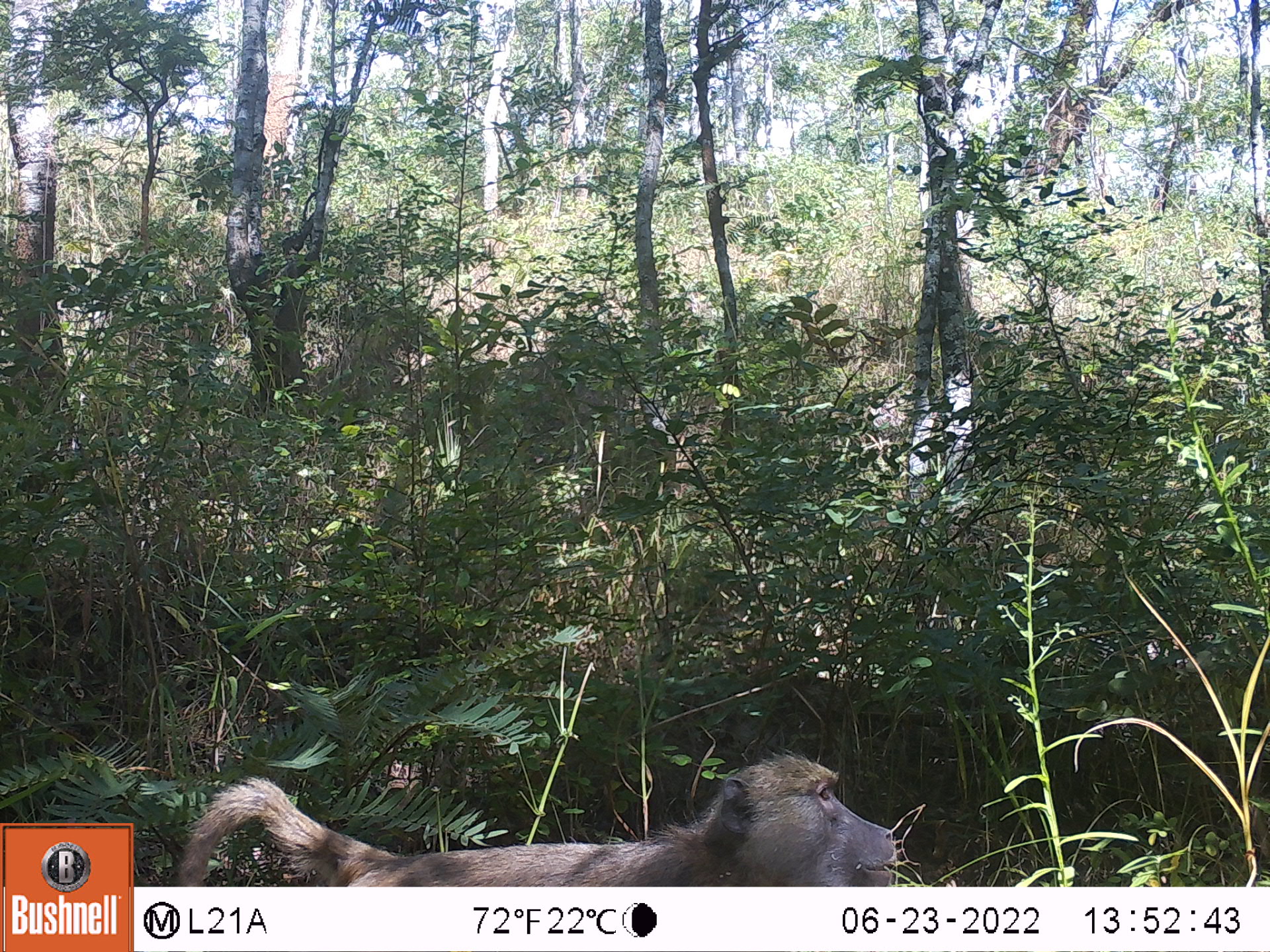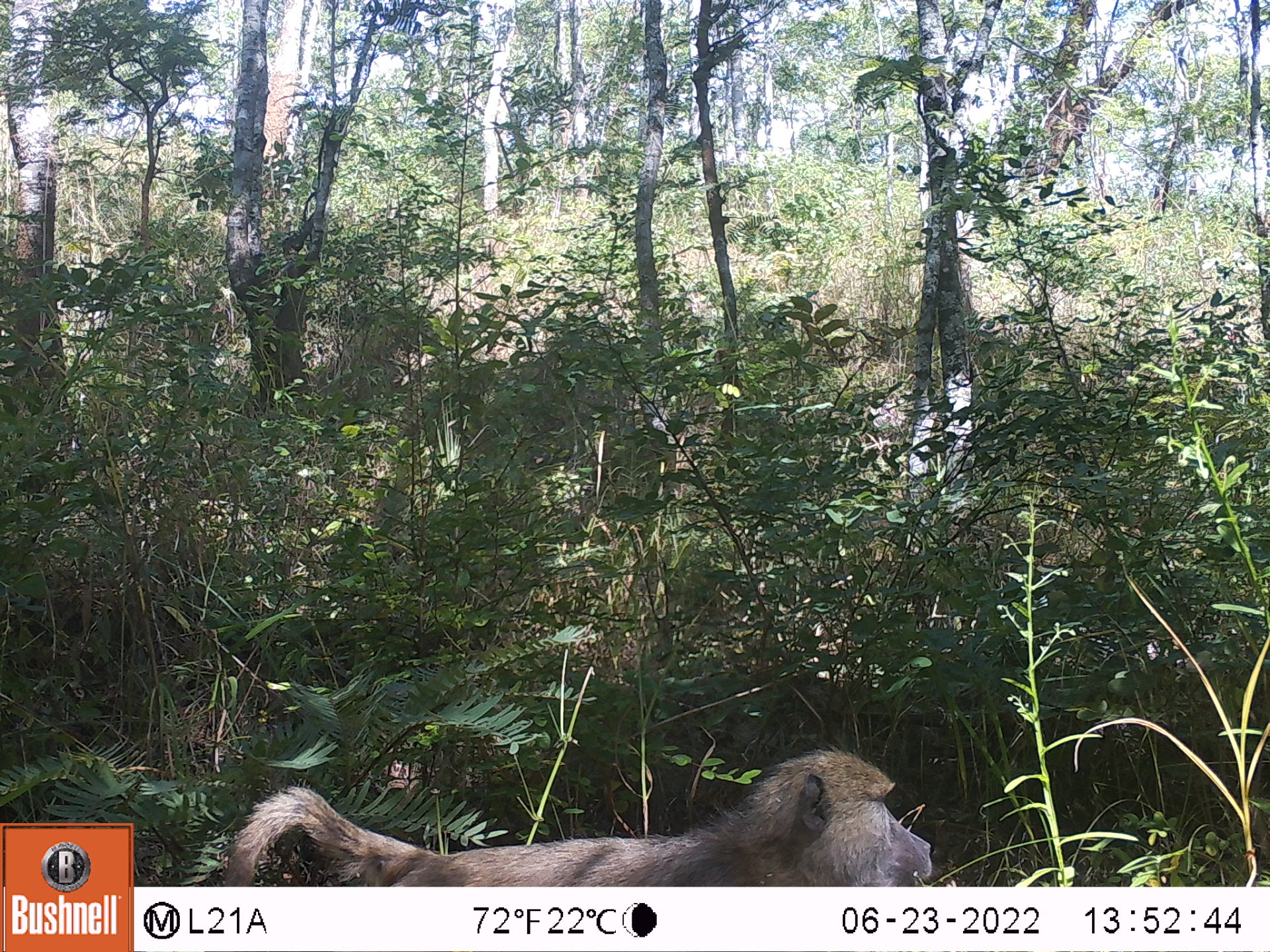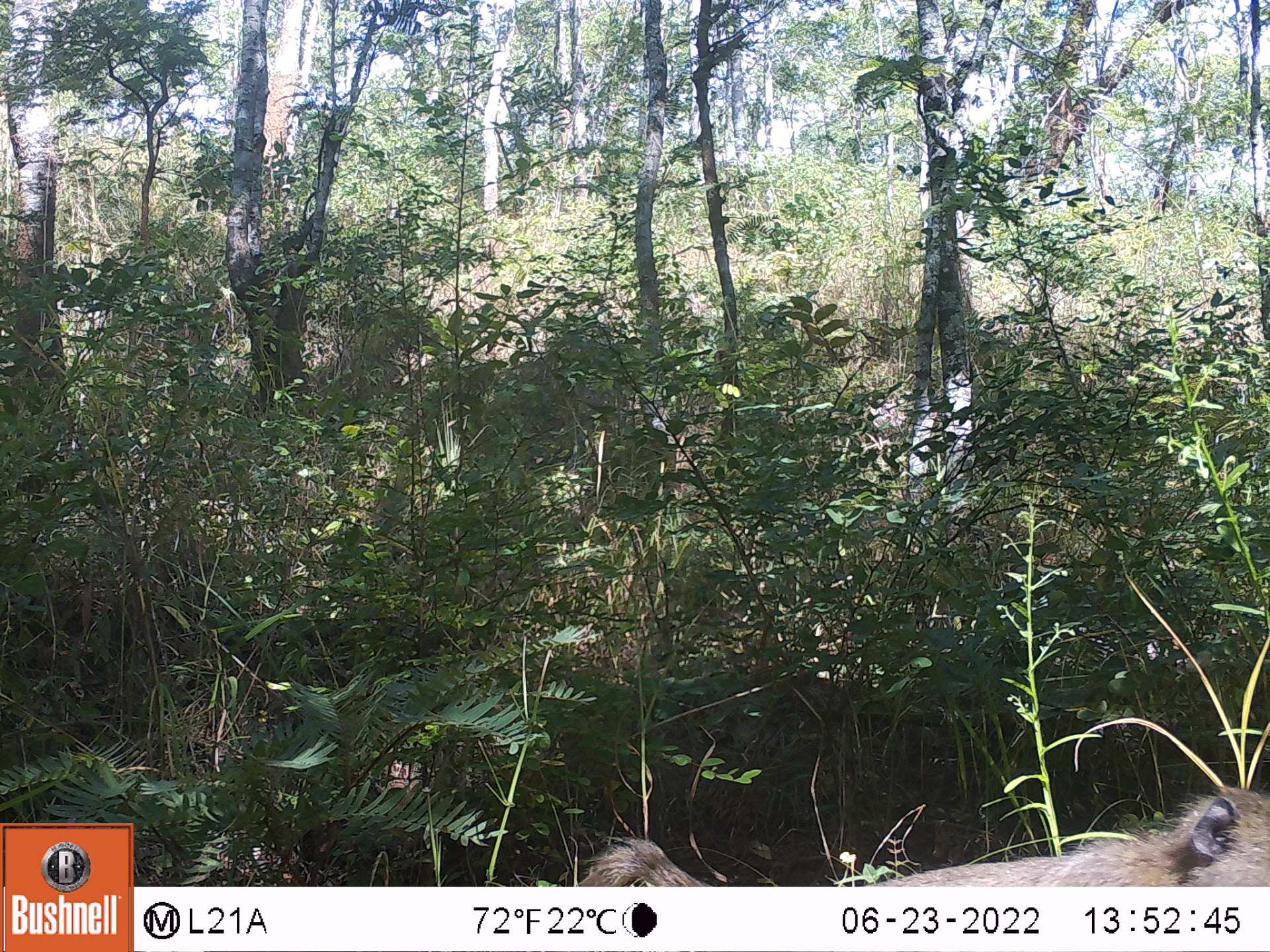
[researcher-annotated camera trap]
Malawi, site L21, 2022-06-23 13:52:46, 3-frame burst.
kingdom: Animalia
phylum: Chordata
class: Mammalia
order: Primates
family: Cercopithecidae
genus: Papio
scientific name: Papio cynocephalus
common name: yellow baboon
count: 1